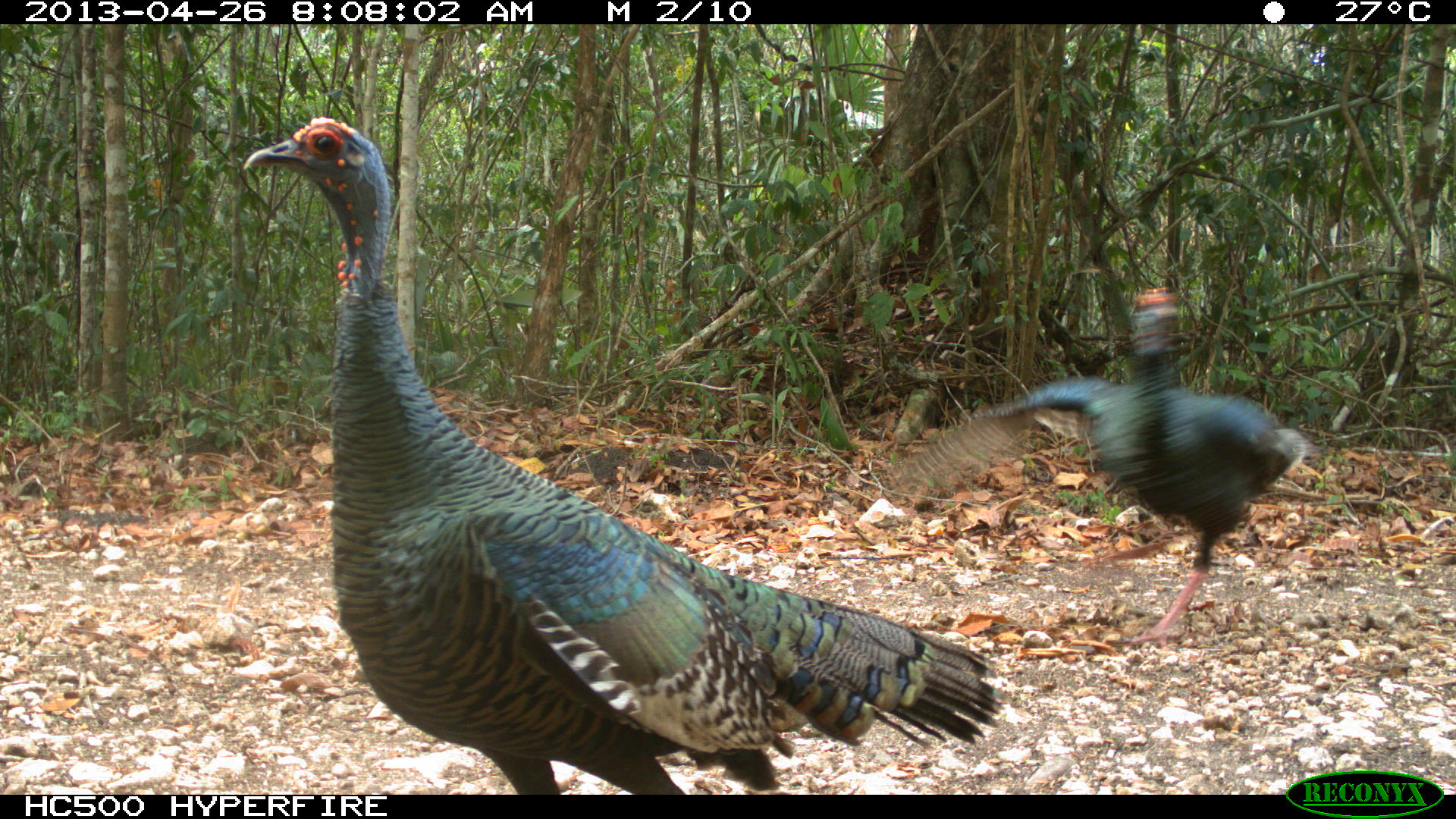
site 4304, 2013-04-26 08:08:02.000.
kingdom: Animalia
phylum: Chordata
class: Aves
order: Galliformes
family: Phasianidae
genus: Meleagris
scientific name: Meleagris ocellata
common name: ocellated turkey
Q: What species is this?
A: Meleagris ocellata (ocellated turkey).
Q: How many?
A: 3.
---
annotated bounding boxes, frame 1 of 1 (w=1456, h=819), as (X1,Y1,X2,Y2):
meleagris ocellata: (242,113,1004,794); (883,284,1310,639)